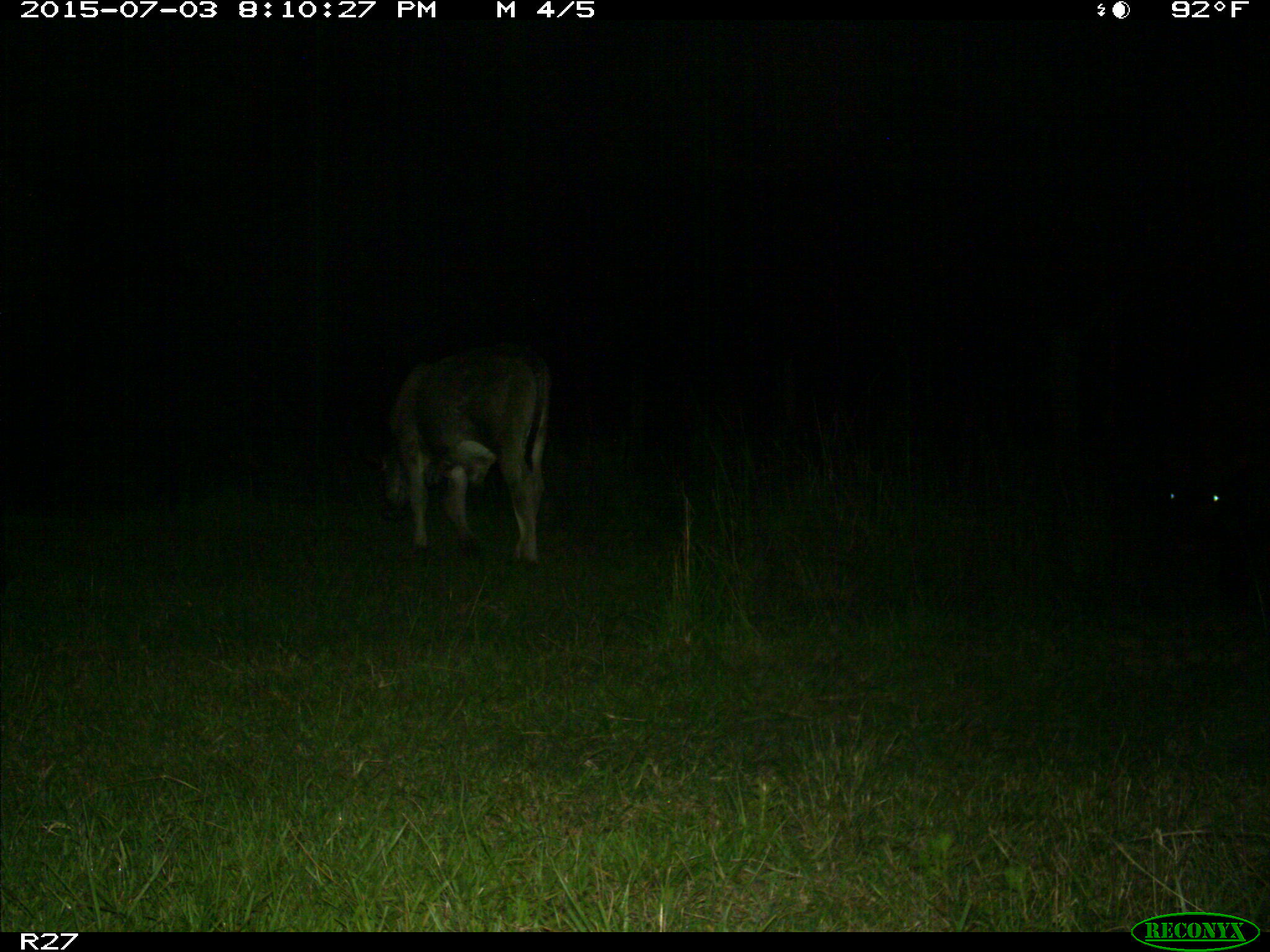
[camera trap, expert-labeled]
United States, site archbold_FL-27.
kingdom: Animalia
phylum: Chordata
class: Mammalia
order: Artiodactyla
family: Bovidae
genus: Bos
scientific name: Bos taurus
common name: domestic cow